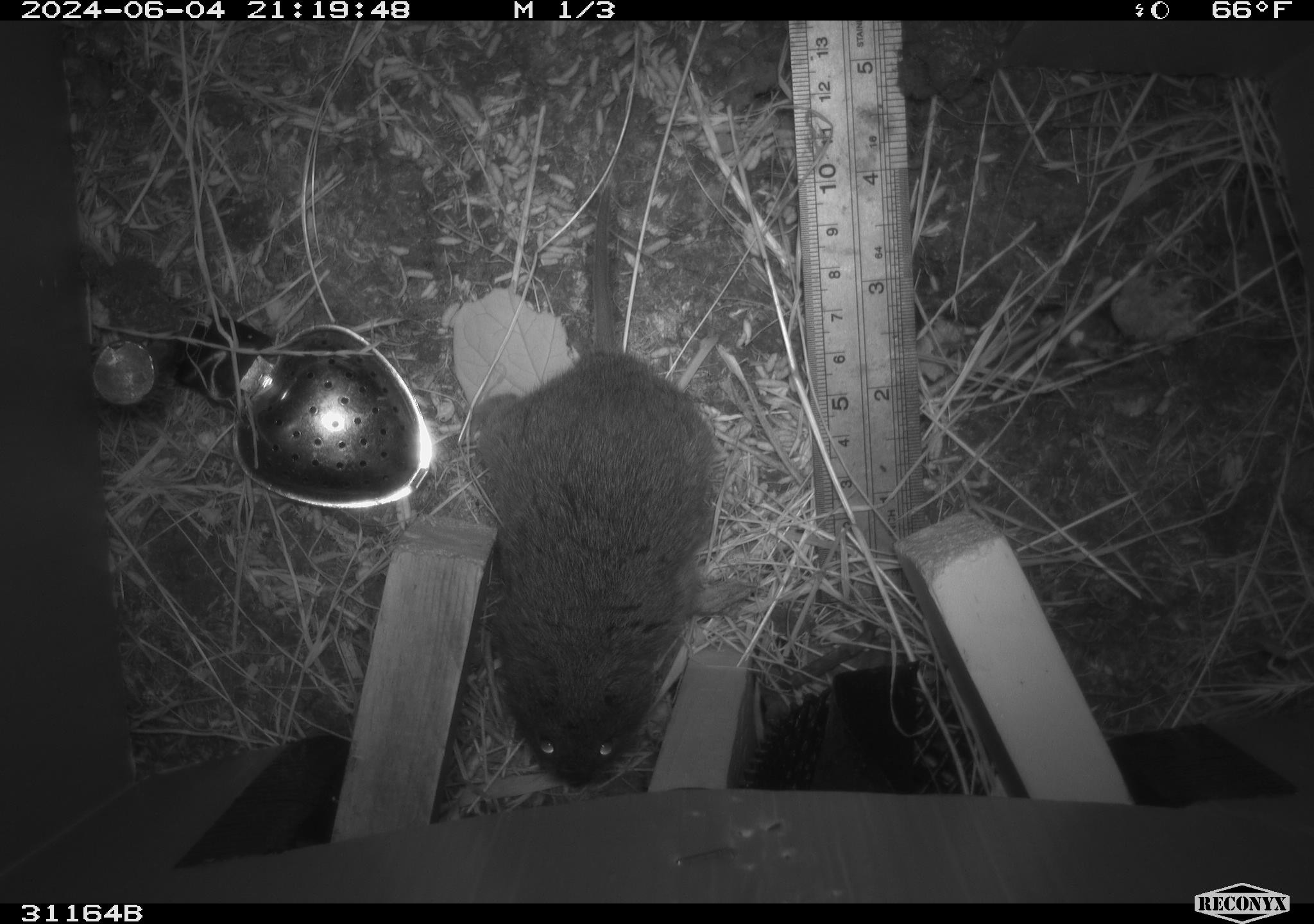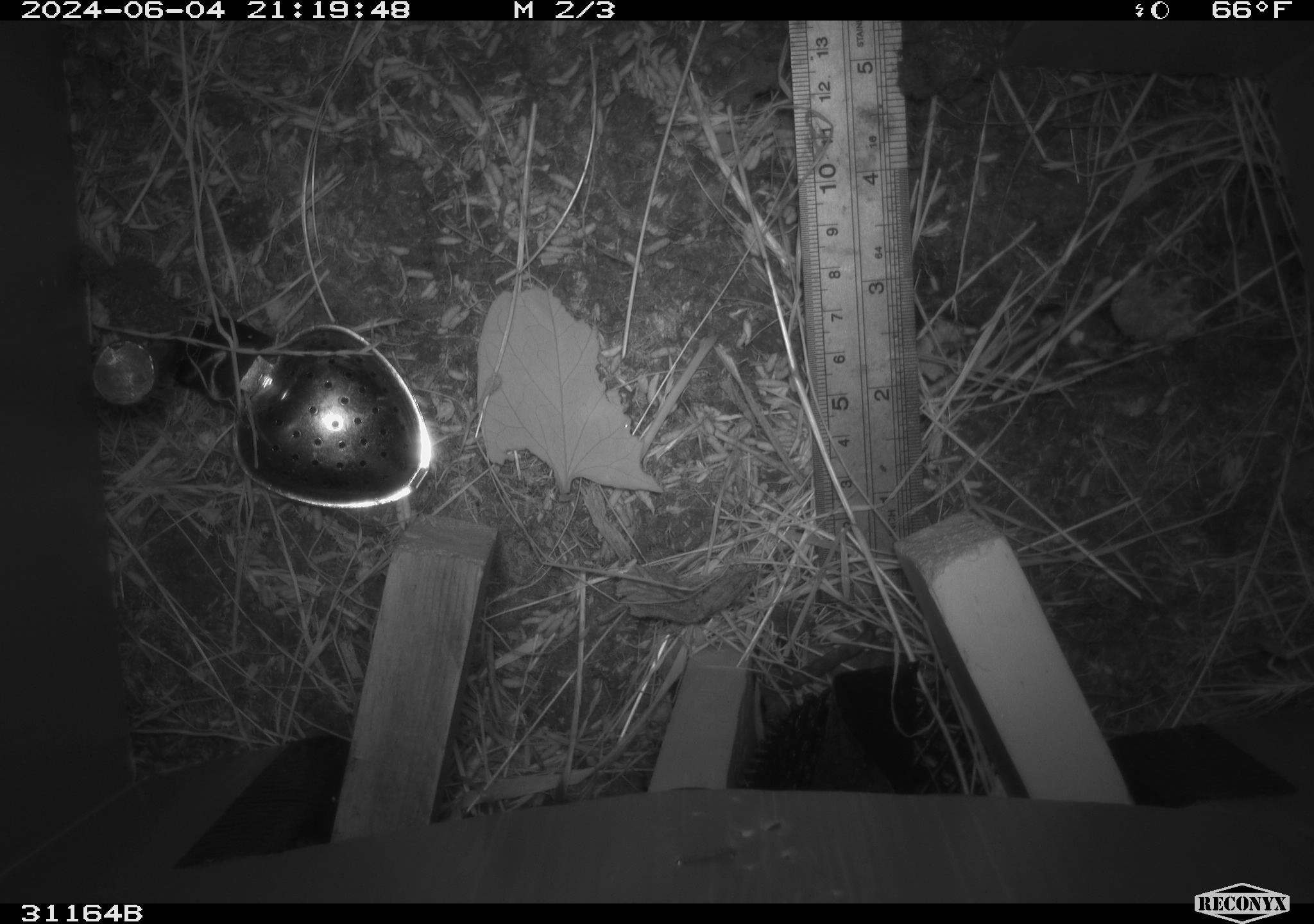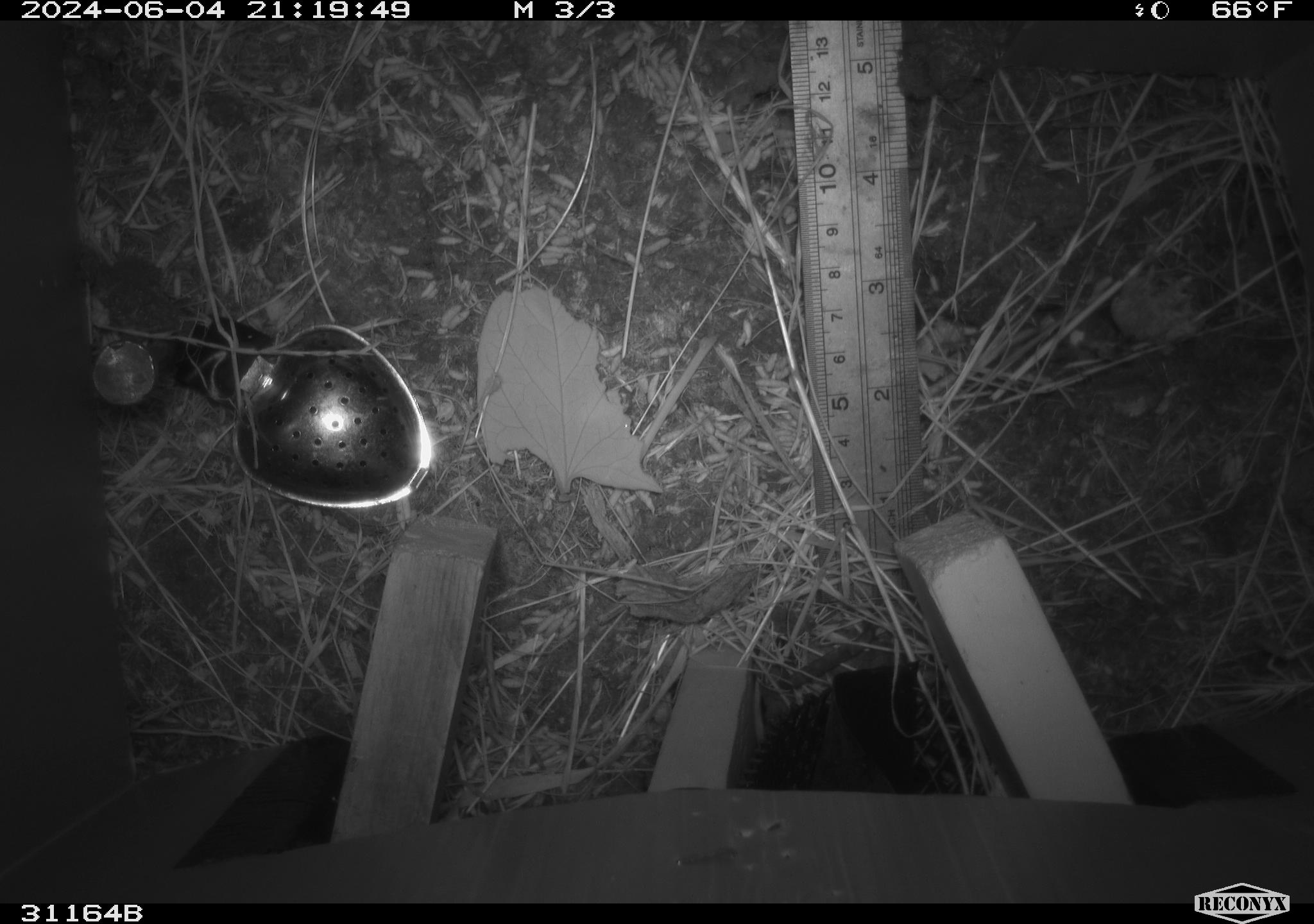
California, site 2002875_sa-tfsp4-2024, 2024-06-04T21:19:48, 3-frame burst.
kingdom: Animalia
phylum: Chordata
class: Mammalia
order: Rodentia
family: Cricetidae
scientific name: Arvicolinae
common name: voles, lemmings, and muskrats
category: arvicolinae subfamily